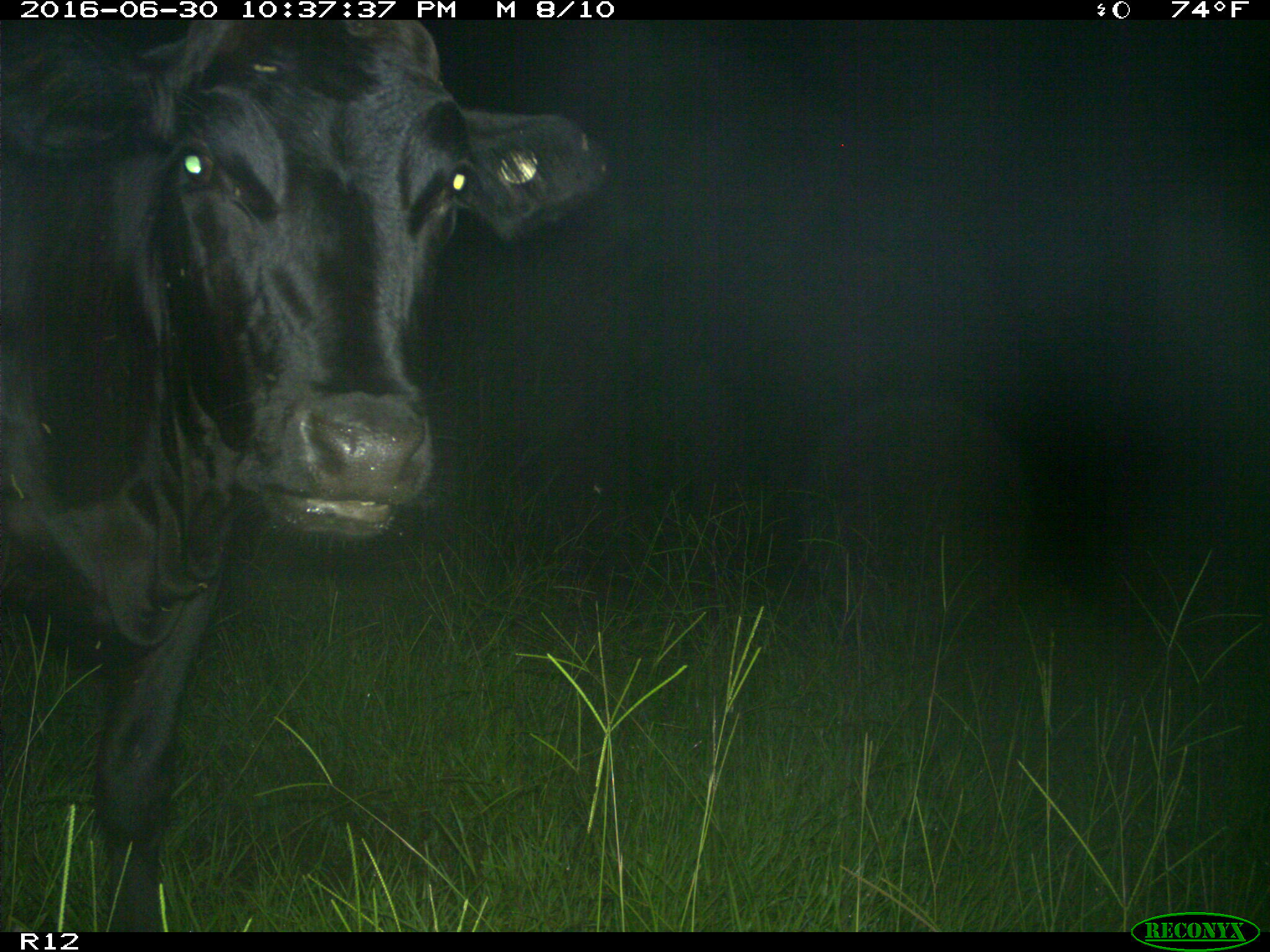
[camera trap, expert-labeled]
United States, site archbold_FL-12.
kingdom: Animalia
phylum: Chordata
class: Mammalia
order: Artiodactyla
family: Bovidae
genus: Bos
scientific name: Bos taurus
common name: domestic cow